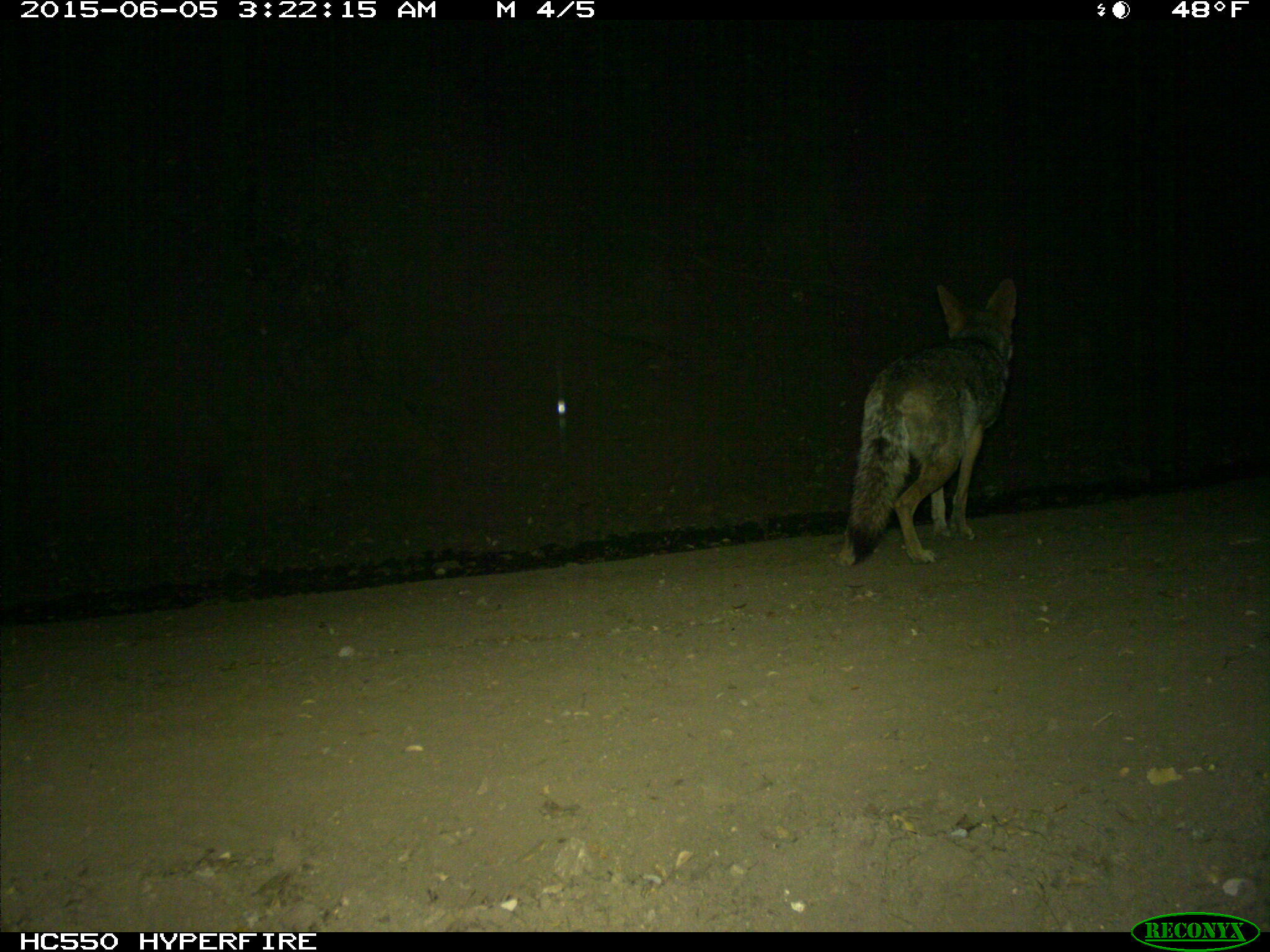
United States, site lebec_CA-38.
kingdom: Animalia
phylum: Chordata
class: Mammalia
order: Carnivora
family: Canidae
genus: Canis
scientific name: Canis latrans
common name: coyote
Canis latrans (coyote).